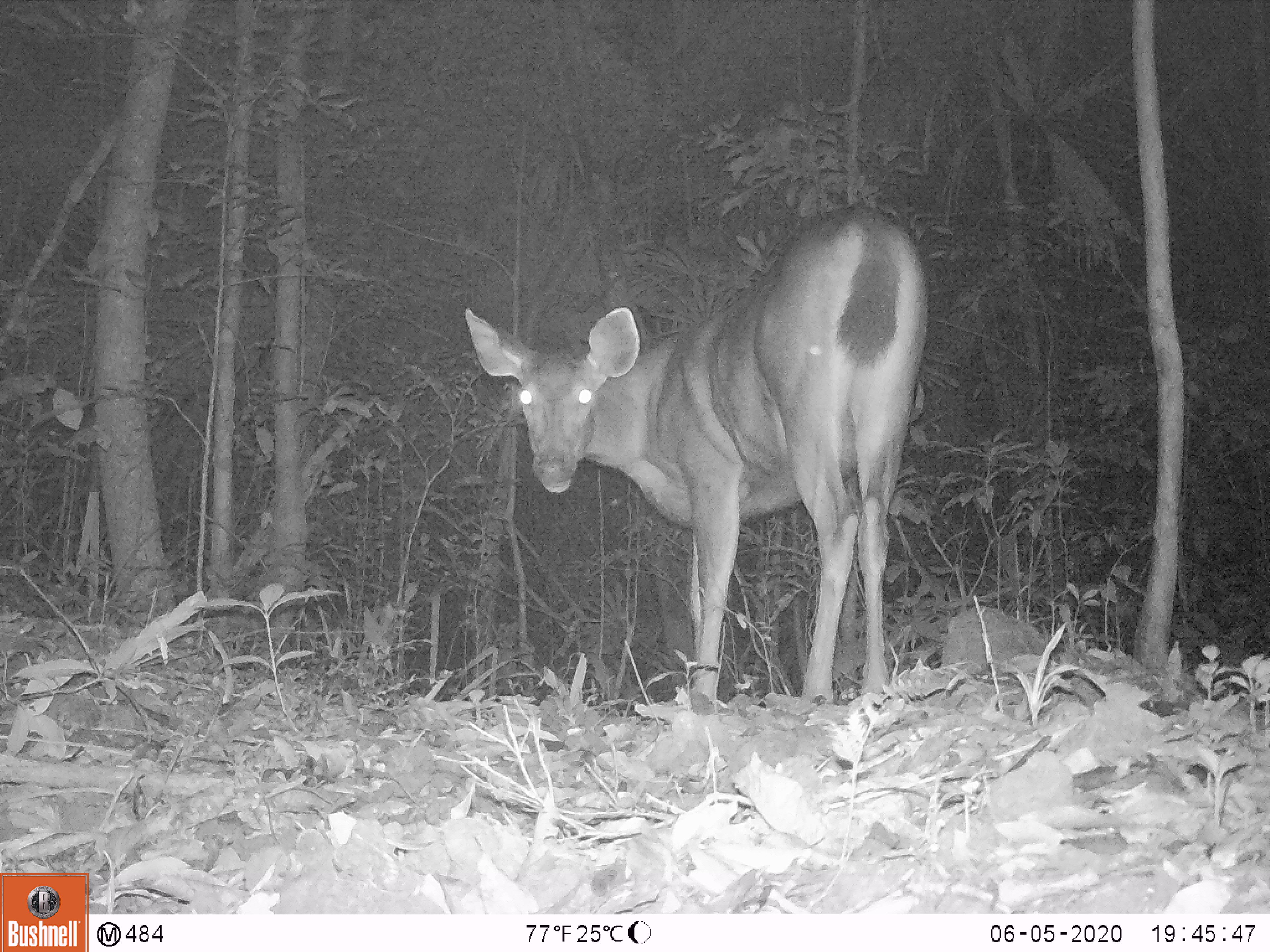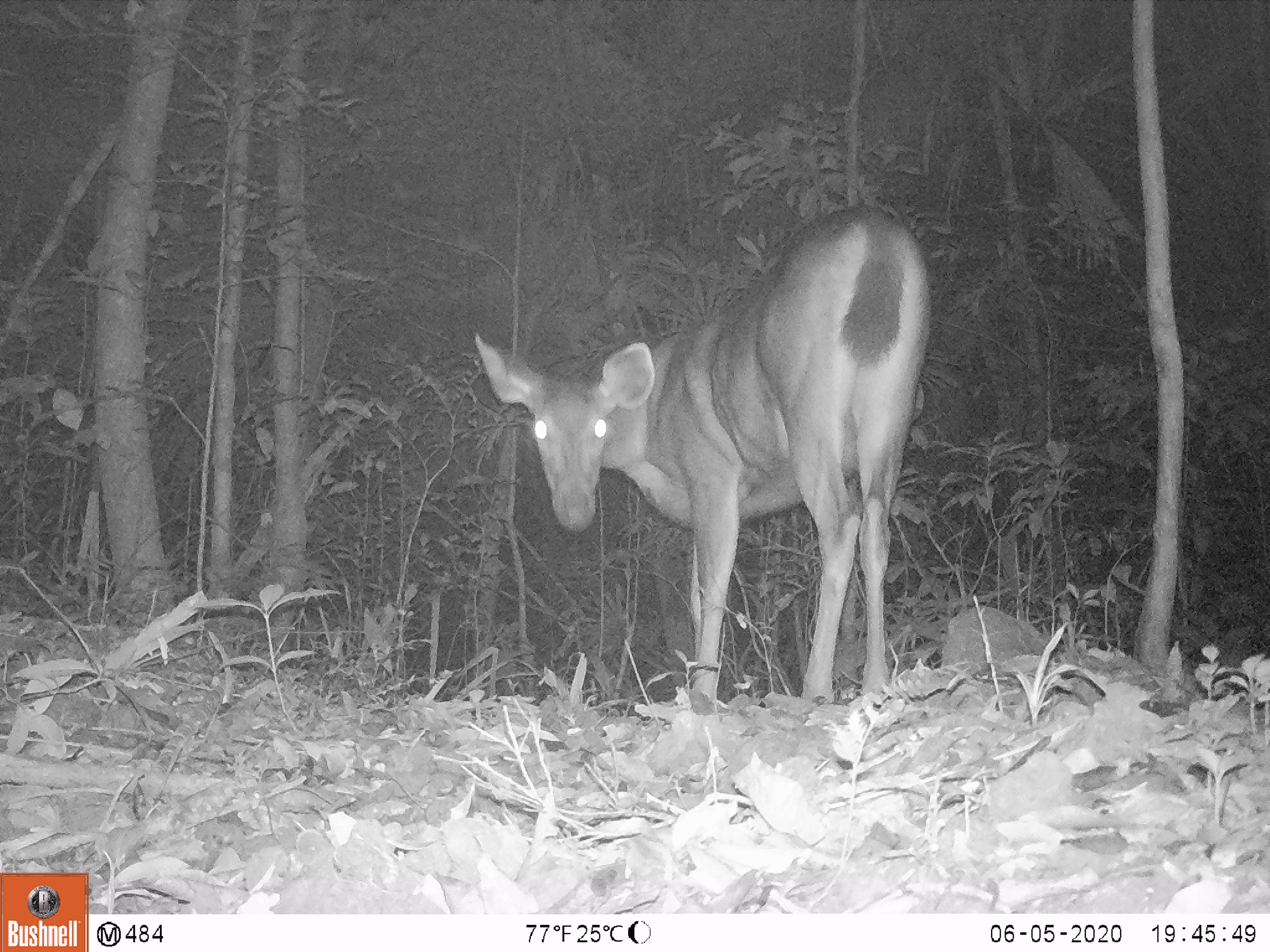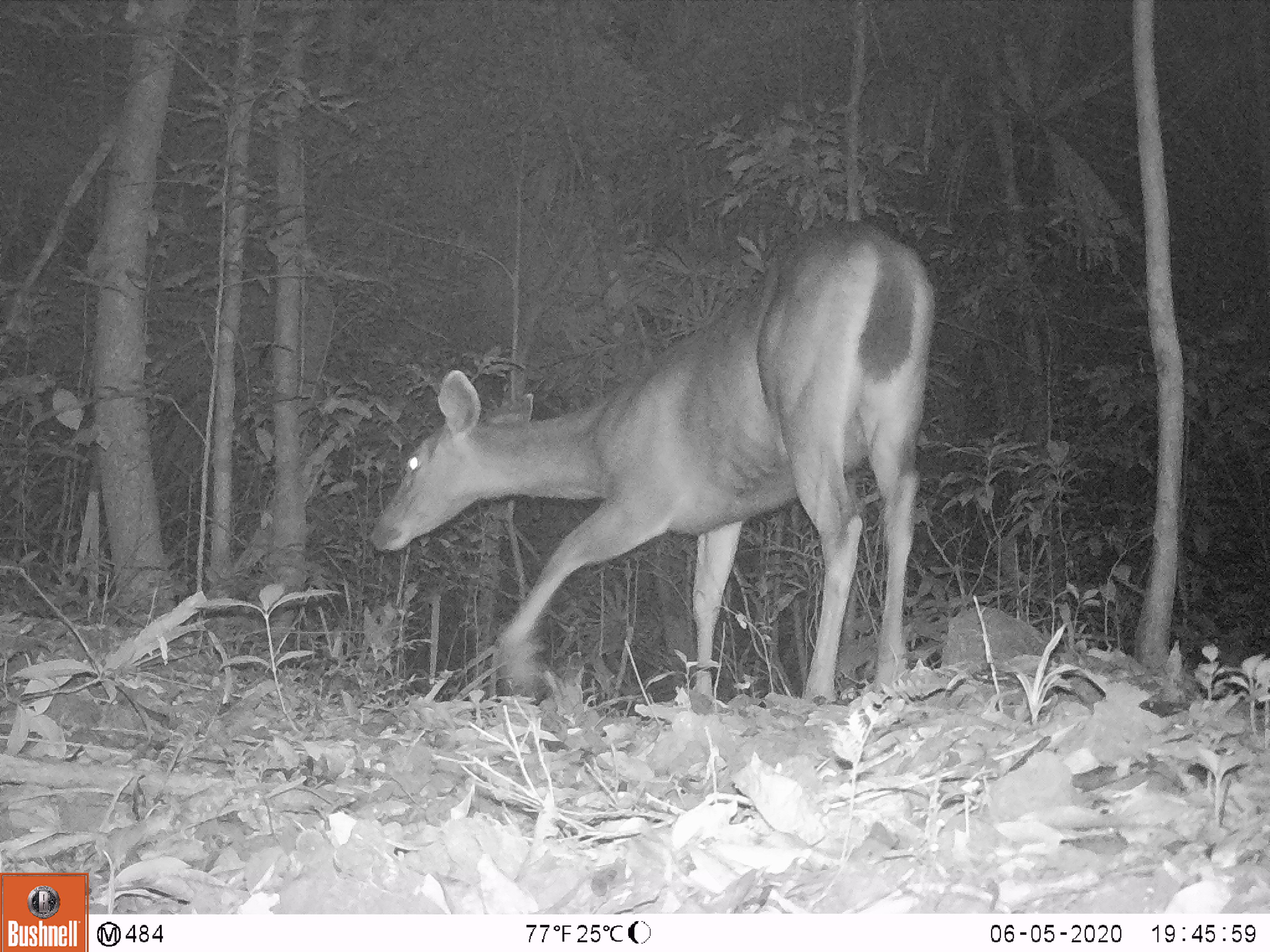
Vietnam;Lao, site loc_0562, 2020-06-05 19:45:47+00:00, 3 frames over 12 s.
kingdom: Animalia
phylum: Chordata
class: Mammalia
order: Artiodactyla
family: Cervidae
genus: Rusa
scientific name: Rusa unicolor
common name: sambar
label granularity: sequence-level